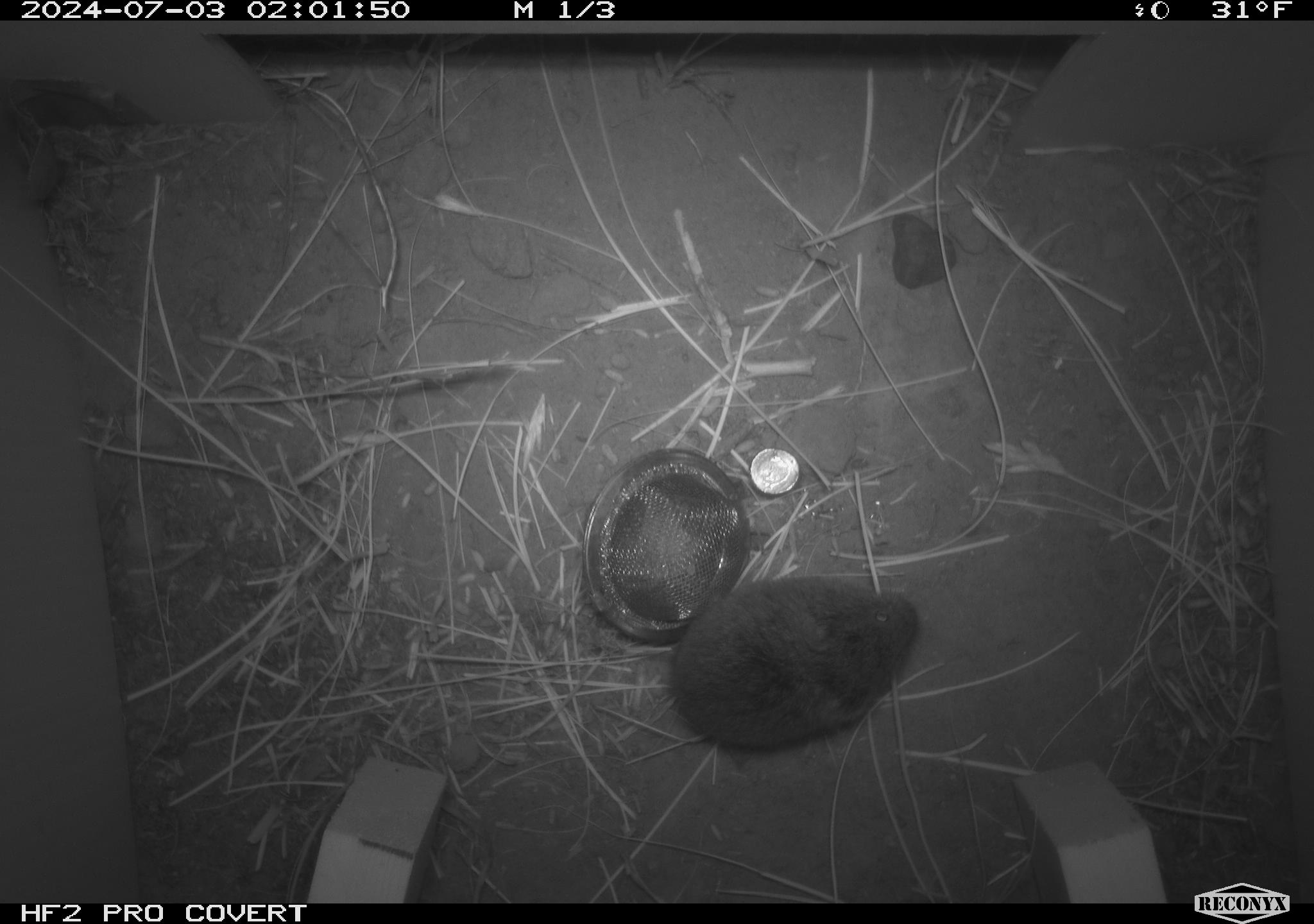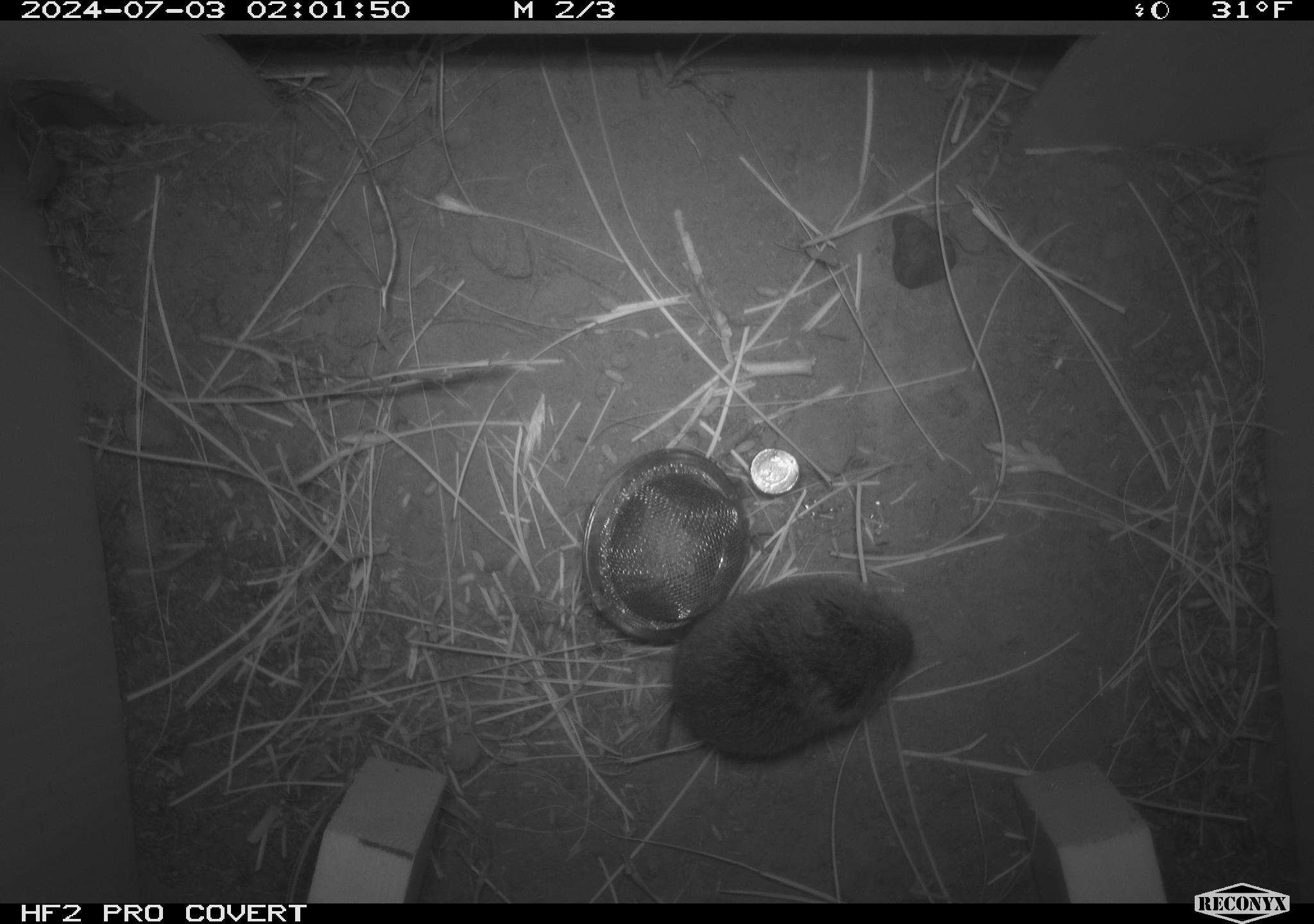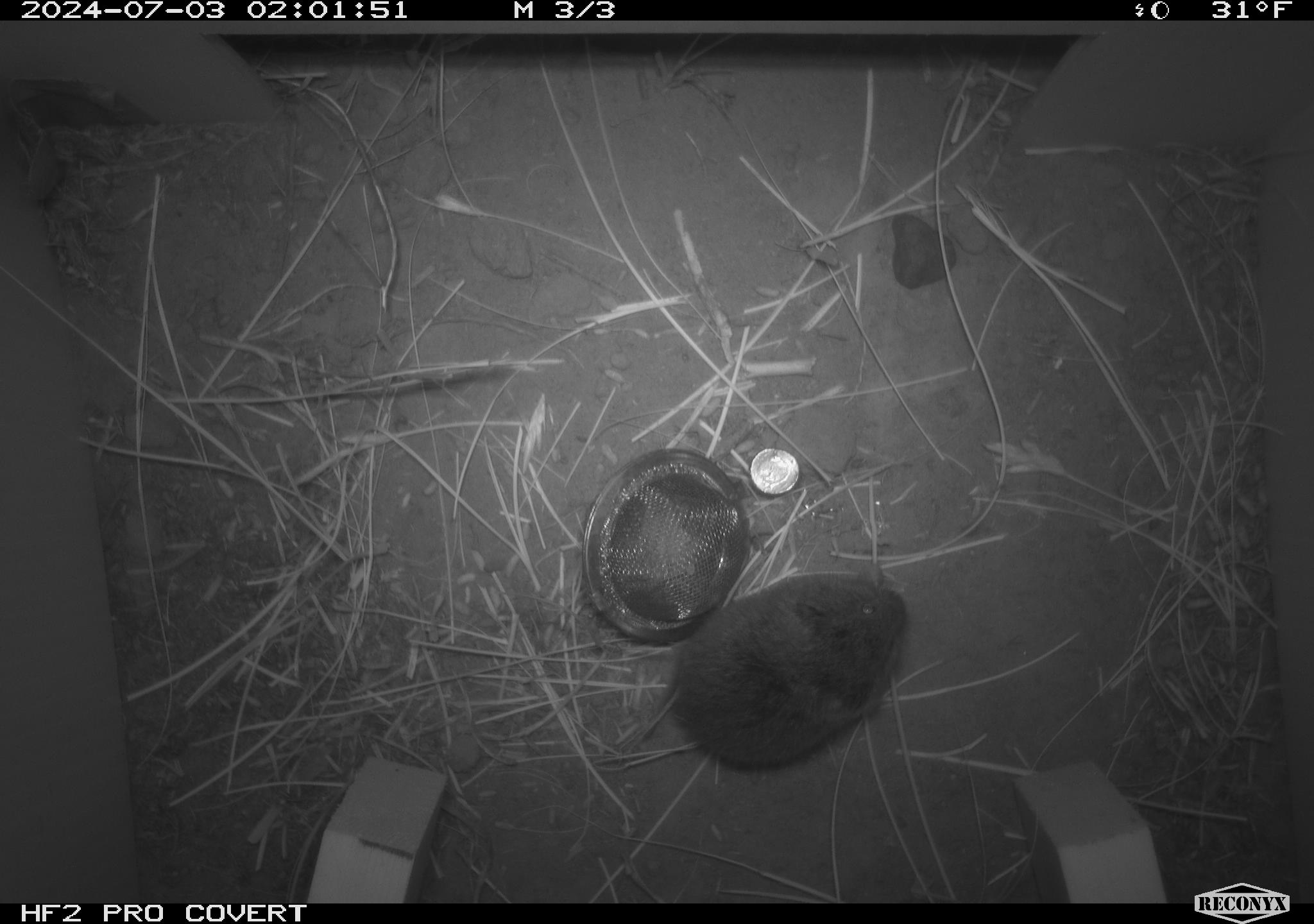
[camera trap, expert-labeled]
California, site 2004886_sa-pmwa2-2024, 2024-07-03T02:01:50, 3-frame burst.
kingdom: Animalia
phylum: Chordata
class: Mammalia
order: Rodentia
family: Cricetidae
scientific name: Arvicolinae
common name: voles, lemmings, and muskrats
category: arvicolinae subfamily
Arvicolinae subfamily (voles, lemmings, and muskrats) (Arvicolinae).